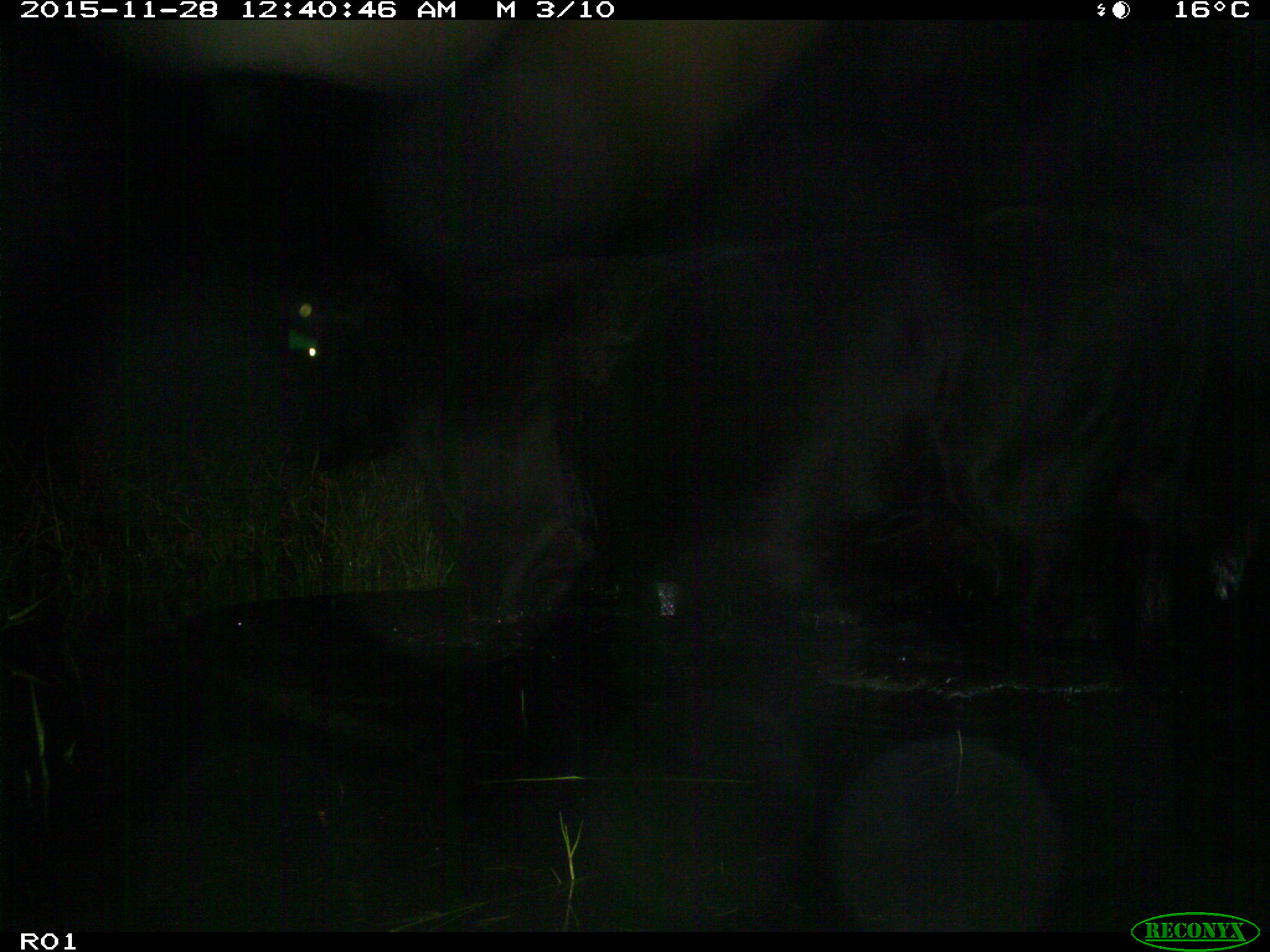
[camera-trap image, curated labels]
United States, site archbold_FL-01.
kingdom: Animalia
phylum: Chordata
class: Mammalia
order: Artiodactyla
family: Bovidae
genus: Bos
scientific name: Bos taurus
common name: domestic cow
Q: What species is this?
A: Bos taurus (domestic cow).